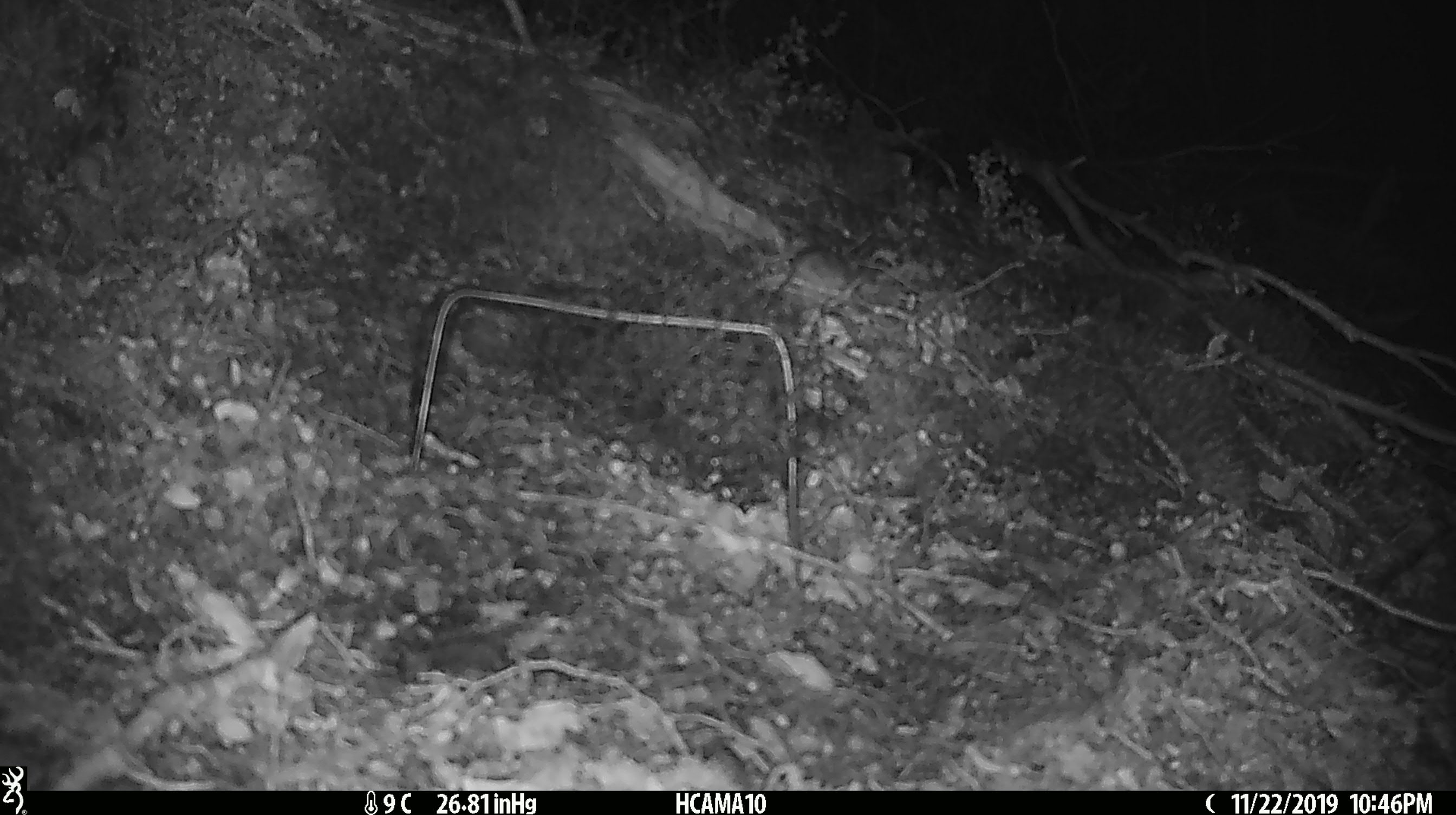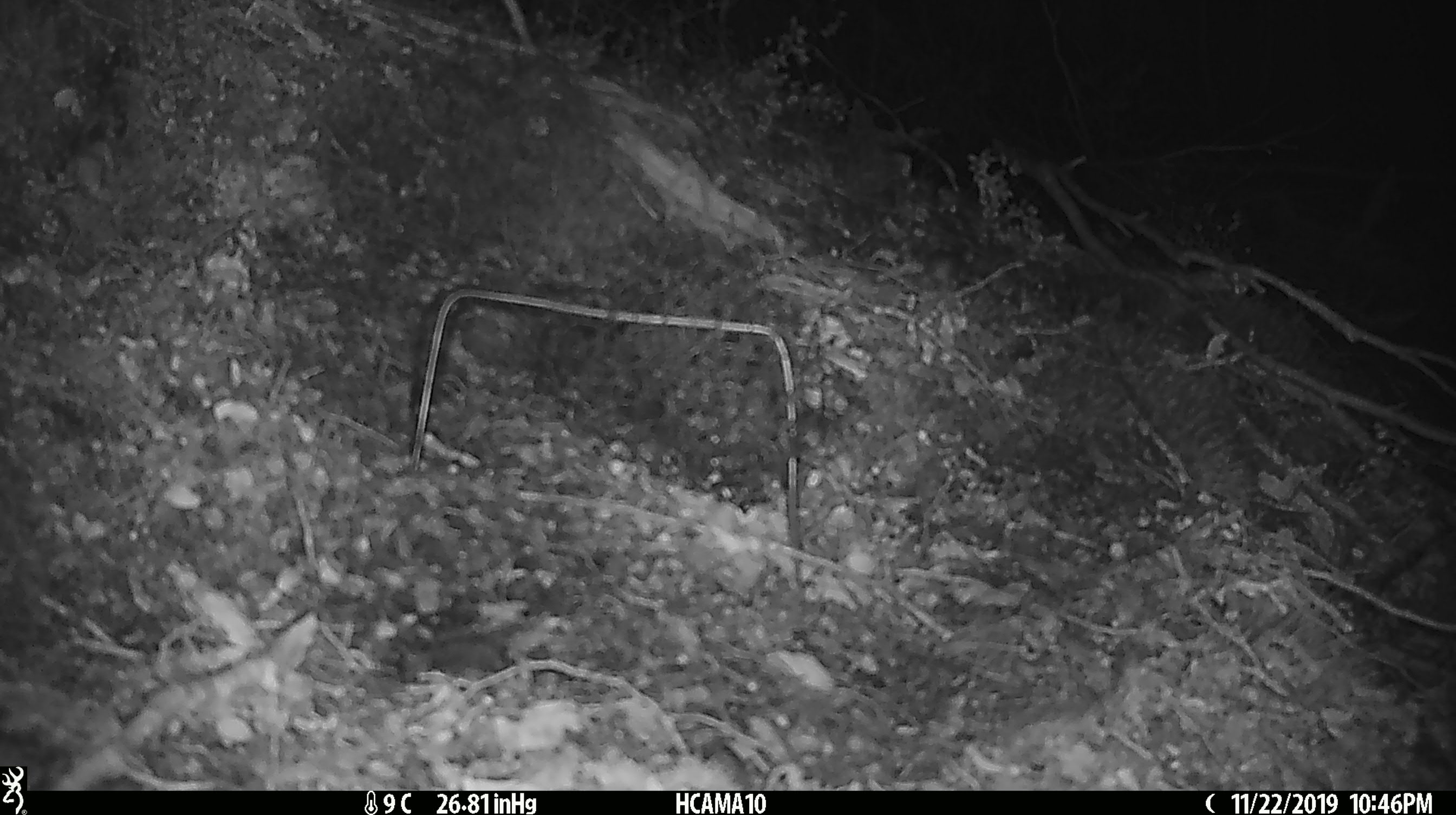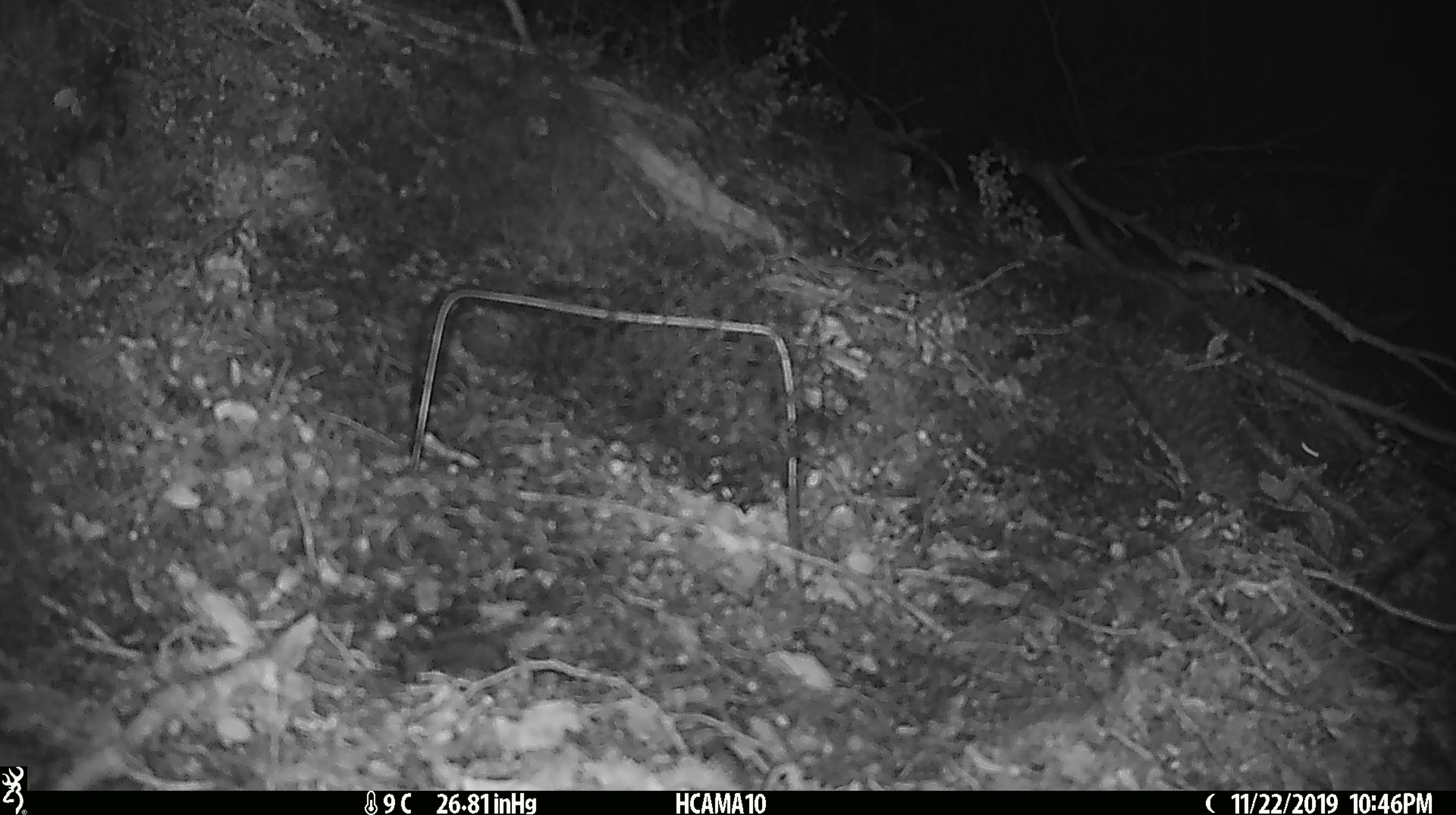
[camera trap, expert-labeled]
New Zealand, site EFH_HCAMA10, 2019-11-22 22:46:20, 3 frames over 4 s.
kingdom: Animalia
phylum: Chordata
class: Mammalia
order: Rodentia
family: Muridae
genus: Mus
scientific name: Mus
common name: mouse